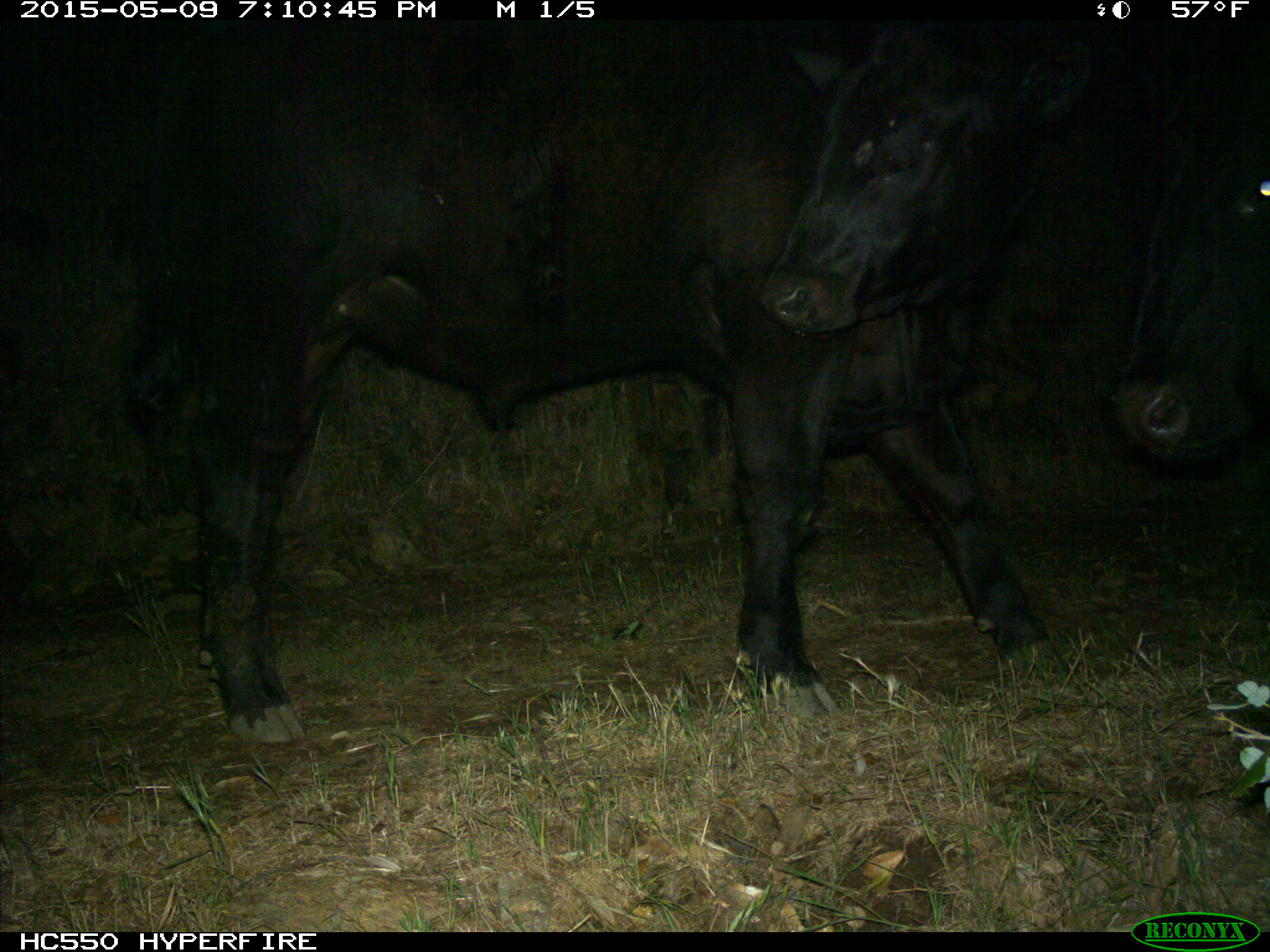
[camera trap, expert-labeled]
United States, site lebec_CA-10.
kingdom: Animalia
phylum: Chordata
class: Mammalia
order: Artiodactyla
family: Bovidae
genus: Bos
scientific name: Bos taurus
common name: domestic cow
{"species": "Bos taurus (domestic cow)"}